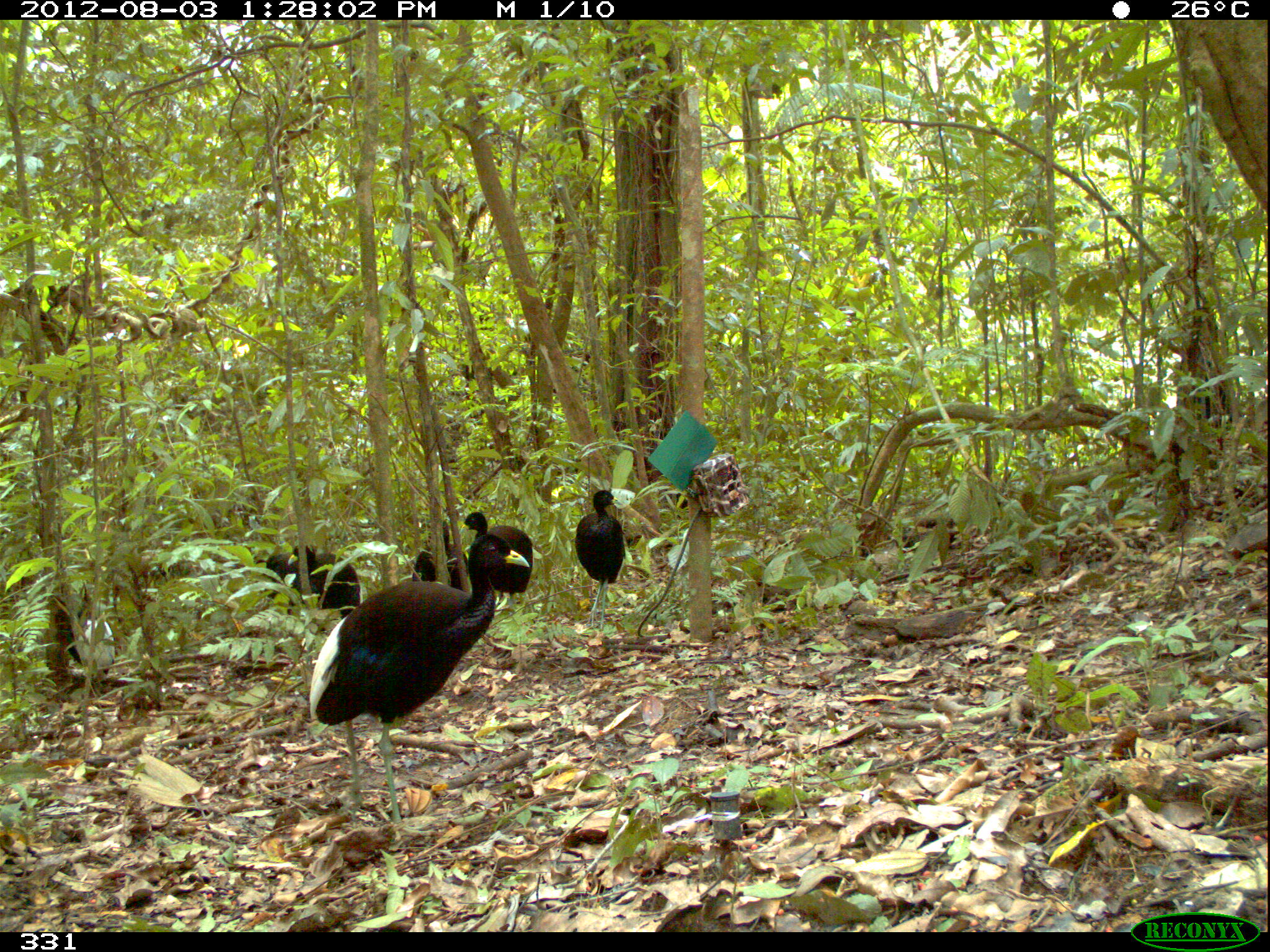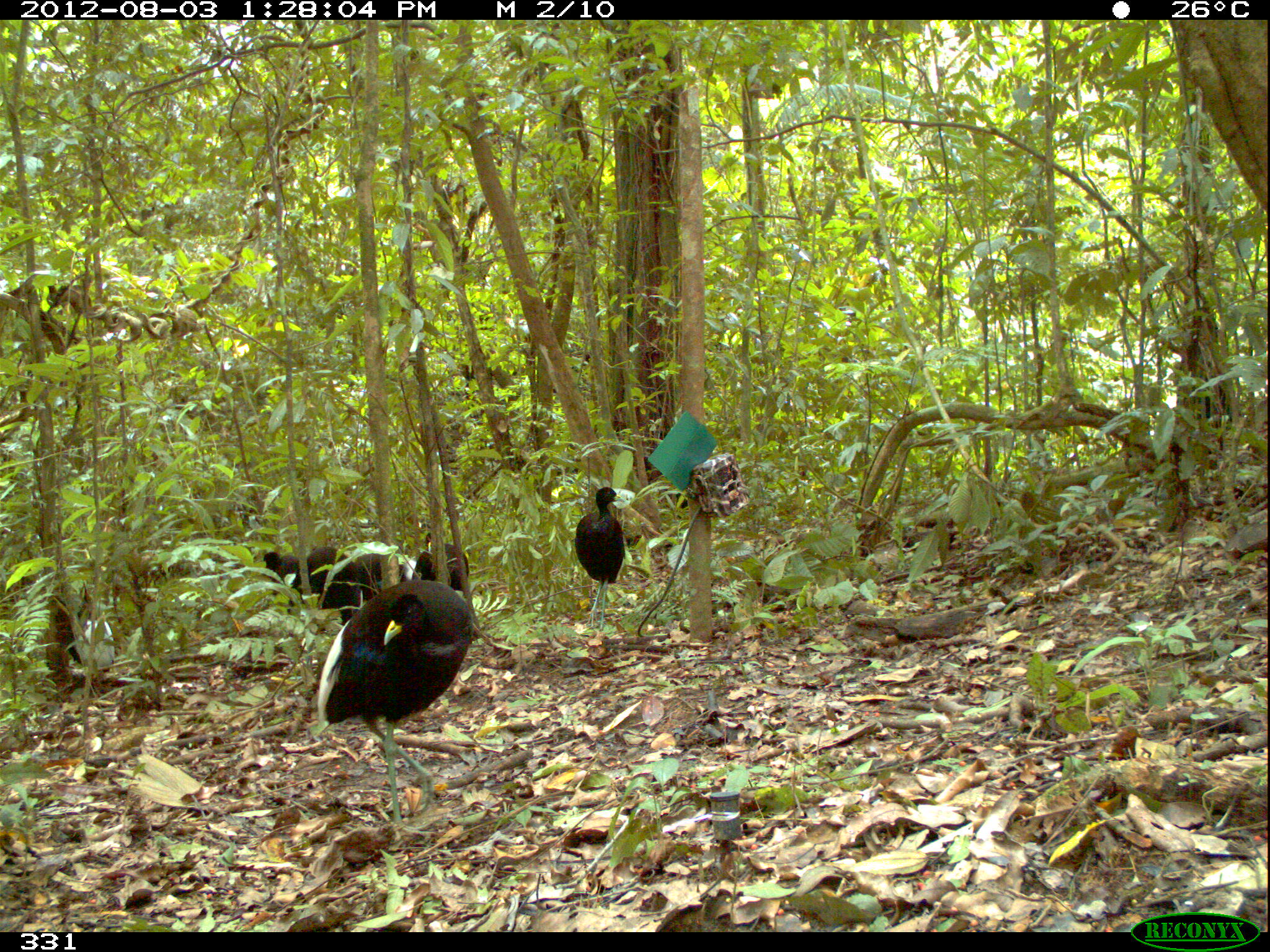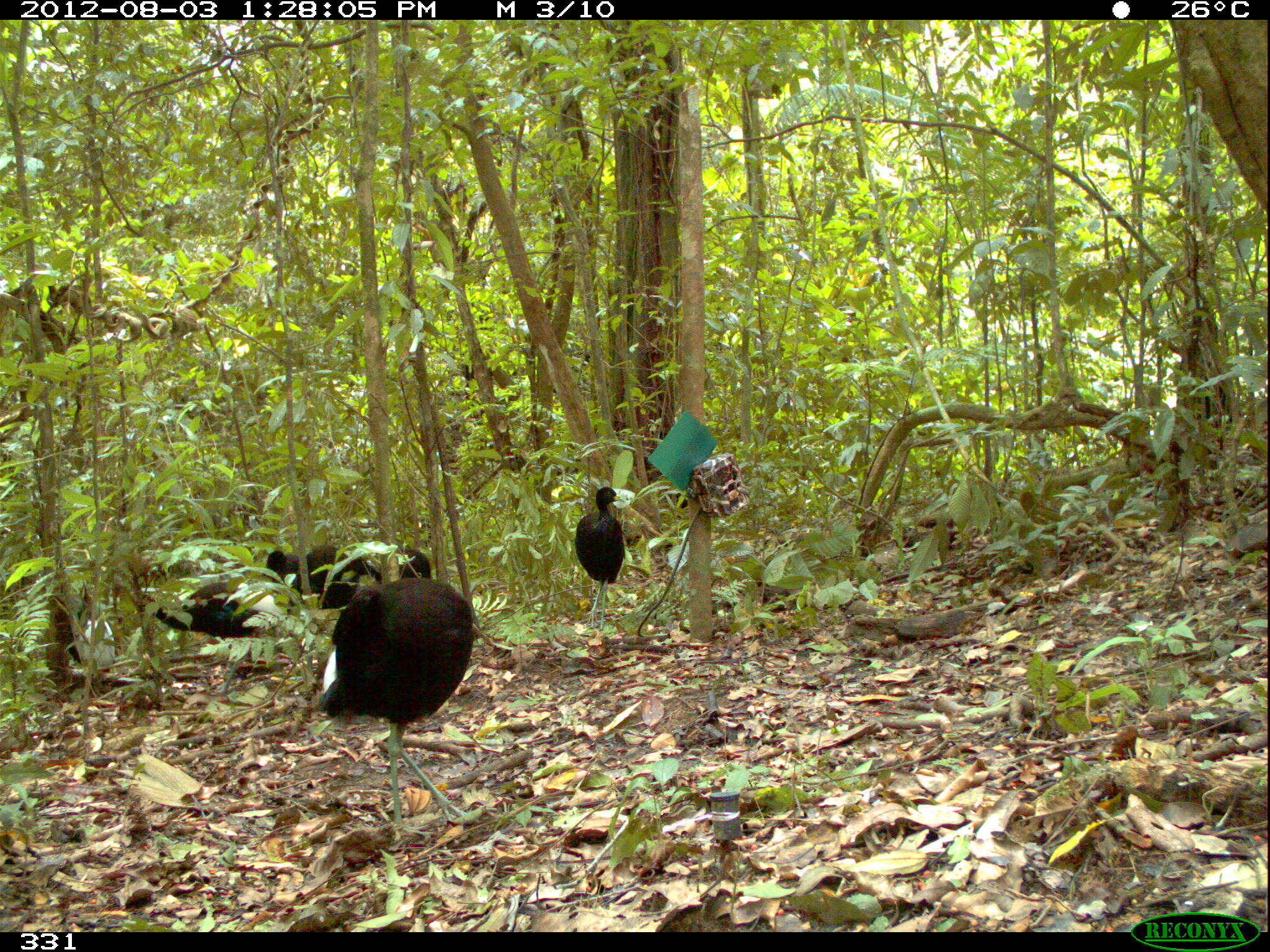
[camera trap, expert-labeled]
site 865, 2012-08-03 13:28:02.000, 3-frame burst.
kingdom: Animalia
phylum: Chordata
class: Aves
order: Gruiformes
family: Psophiidae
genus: Psophia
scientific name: Psophia leucoptera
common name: pale-winged trumpeter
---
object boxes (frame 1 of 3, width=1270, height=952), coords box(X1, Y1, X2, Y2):
psophia leucoptera: box(309, 533, 529, 842); box(458, 511, 533, 611); box(575, 489, 625, 632); box(288, 544, 360, 617); box(412, 518, 468, 590); box(266, 551, 322, 606); box(70, 610, 115, 674)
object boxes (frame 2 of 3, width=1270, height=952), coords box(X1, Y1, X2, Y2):
psophia leucoptera: box(316, 580, 473, 843); box(573, 485, 628, 633); box(306, 545, 360, 623); box(411, 532, 469, 599); box(71, 583, 114, 673); box(354, 551, 408, 603); box(261, 550, 304, 602)